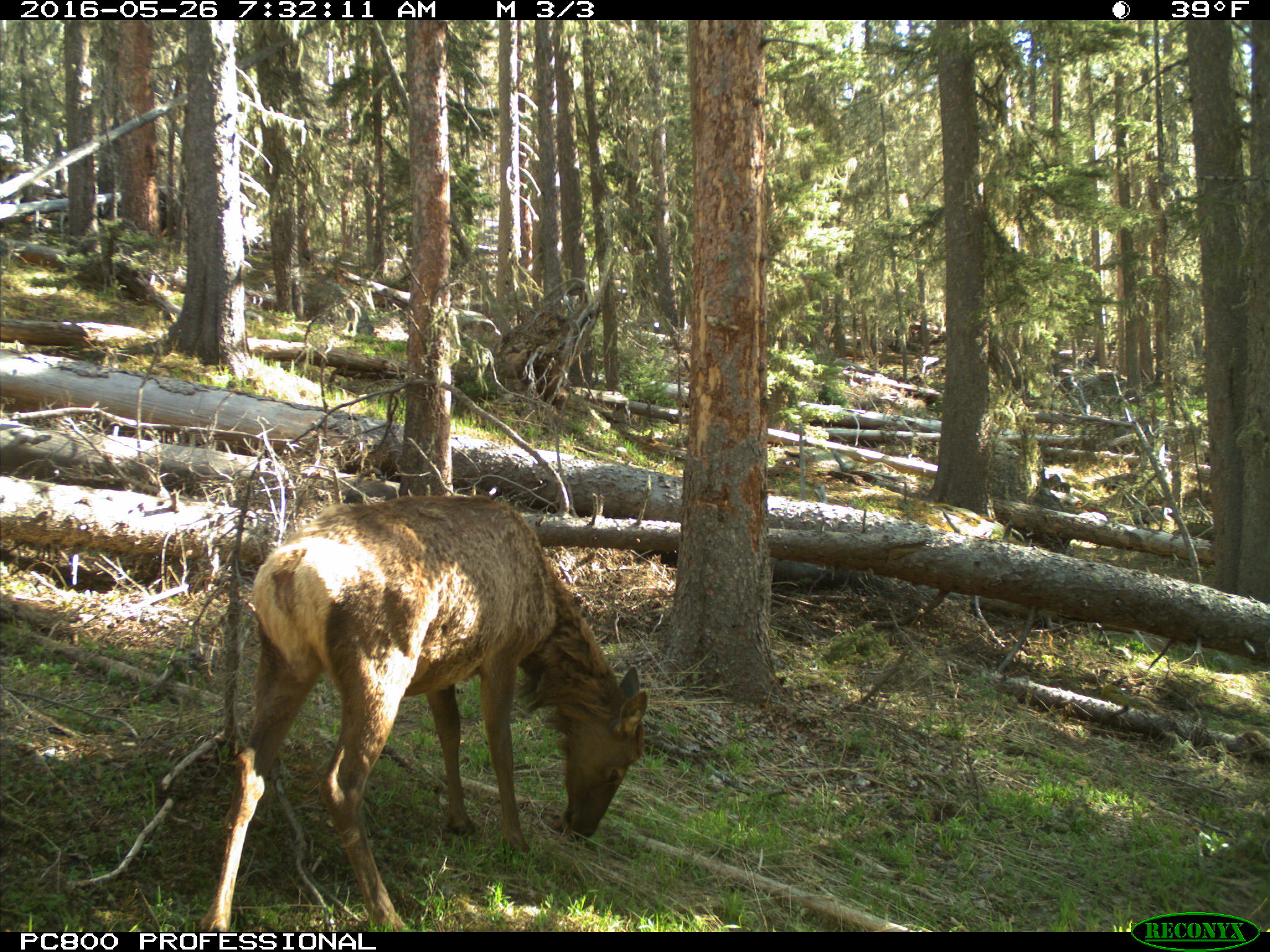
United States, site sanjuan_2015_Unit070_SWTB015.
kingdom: Animalia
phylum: Chordata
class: Mammalia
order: Artiodactyla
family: Cervidae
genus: Cervus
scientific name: Cervus elaphus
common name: red deer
Cervus elaphus (red deer).